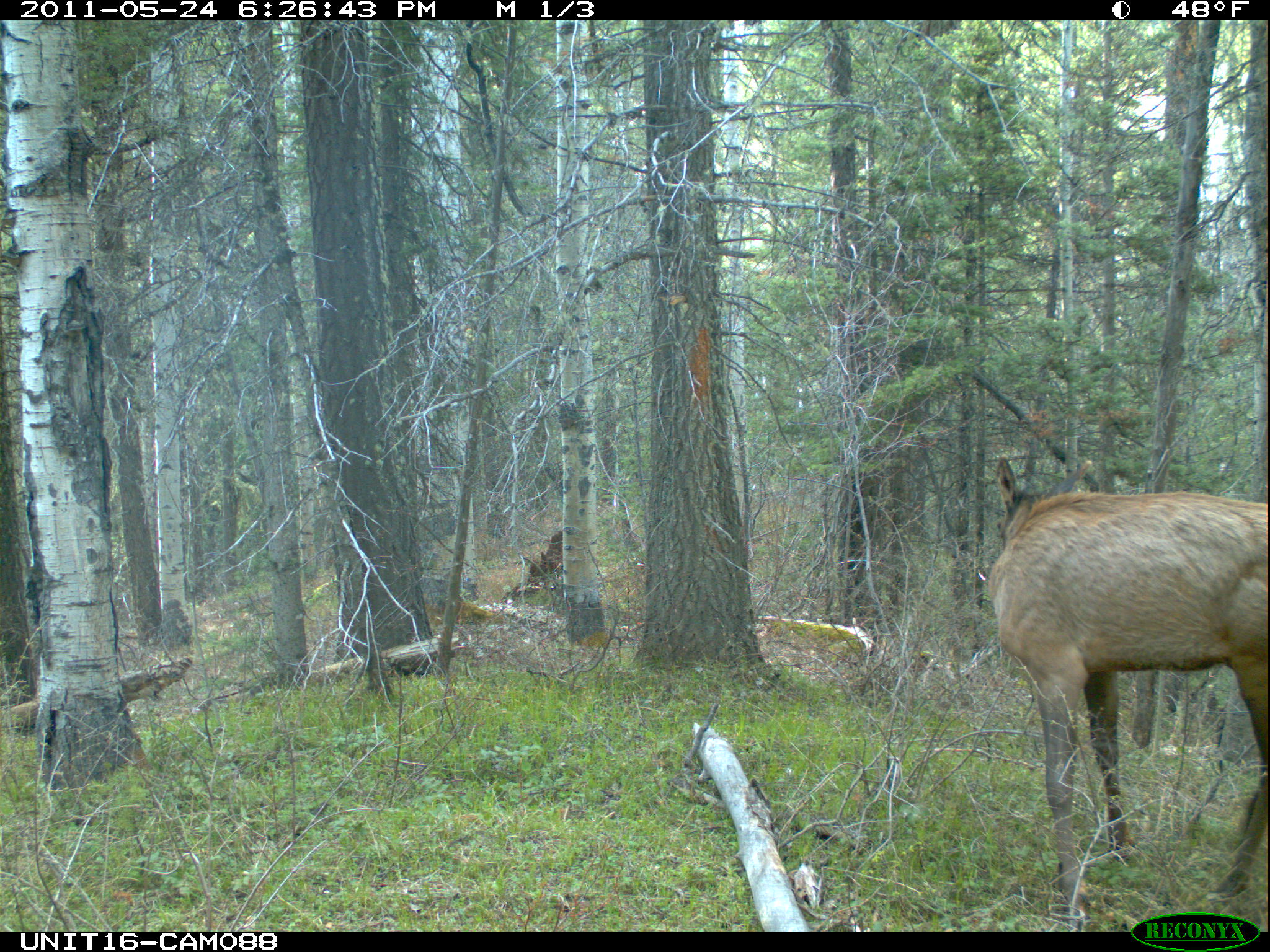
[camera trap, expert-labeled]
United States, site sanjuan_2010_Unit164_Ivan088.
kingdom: Animalia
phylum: Chordata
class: Mammalia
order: Artiodactyla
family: Cervidae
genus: Cervus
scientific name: Cervus elaphus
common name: red deer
Cervus elaphus (red deer).